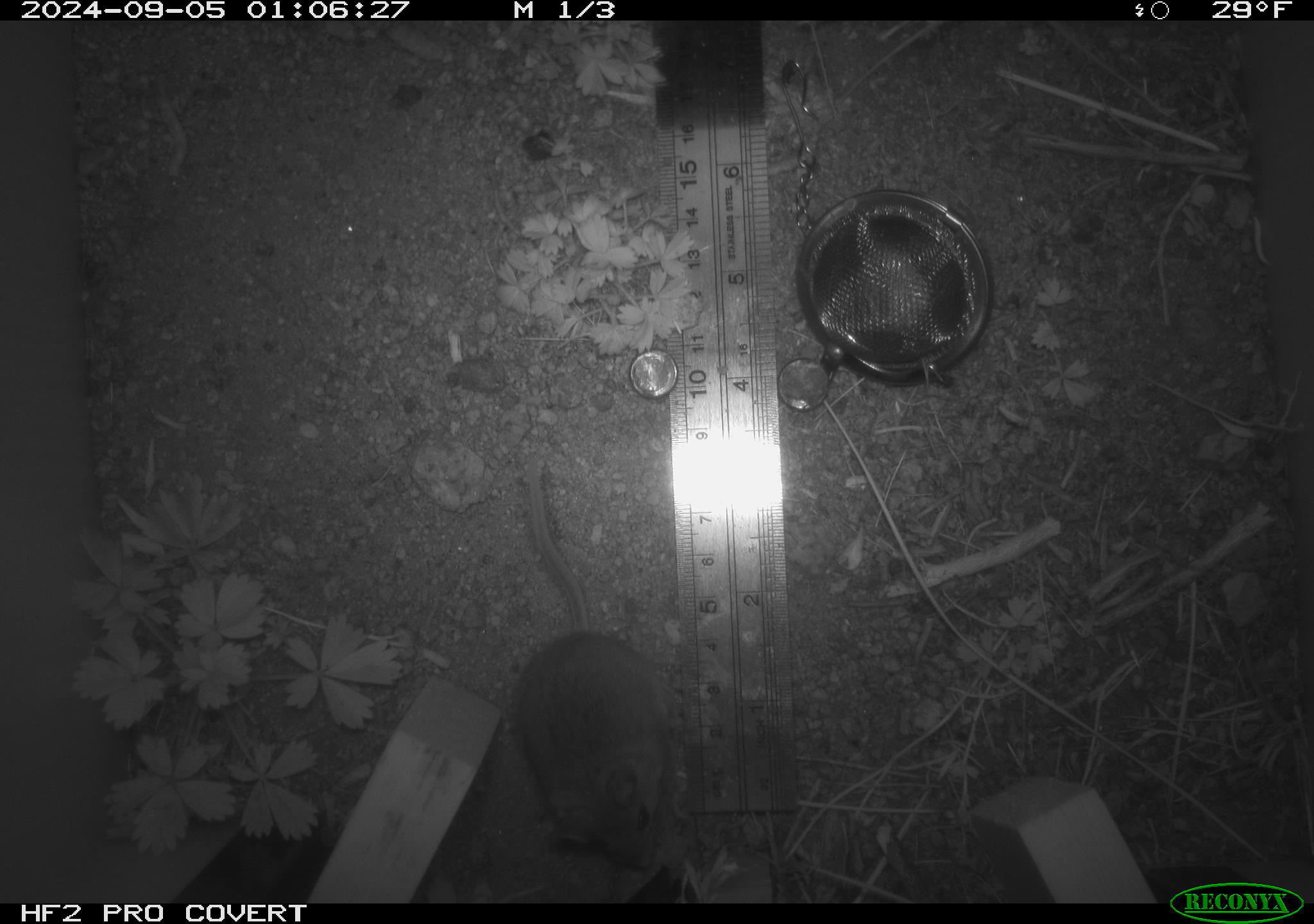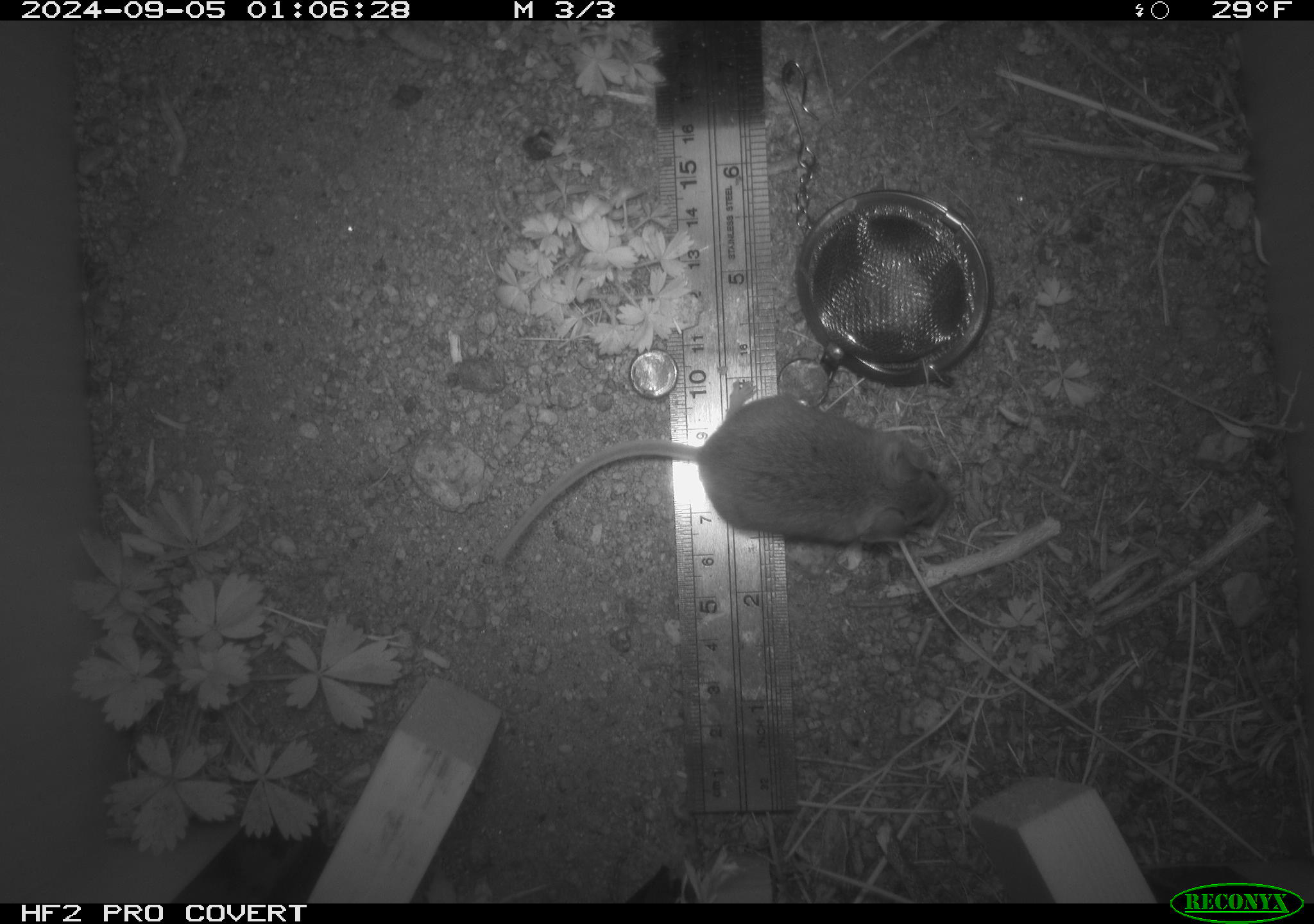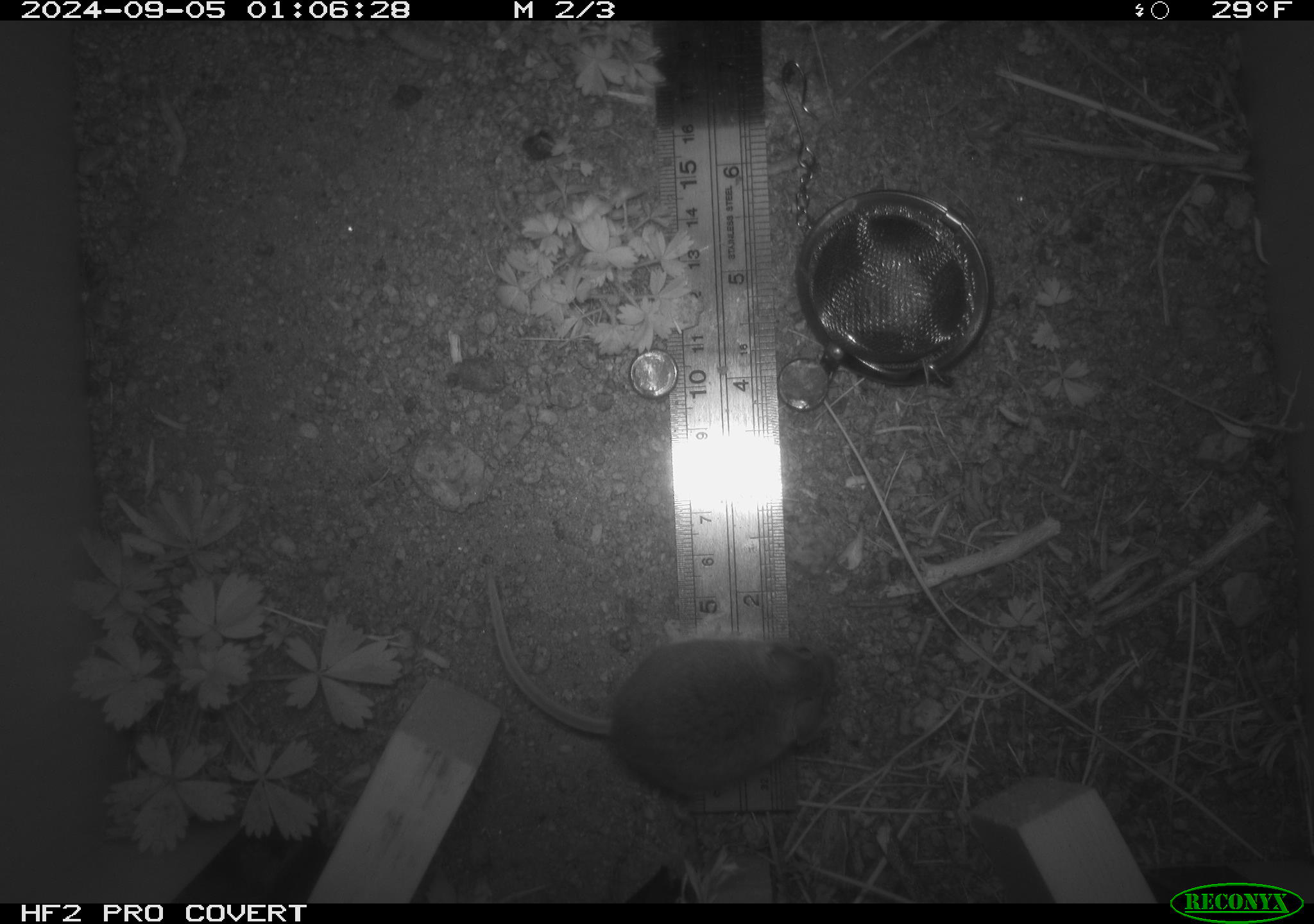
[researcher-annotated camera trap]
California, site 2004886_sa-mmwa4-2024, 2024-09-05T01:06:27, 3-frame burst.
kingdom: Animalia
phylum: Chordata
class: Mammalia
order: Rodentia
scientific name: Rodentia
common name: mouse species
Mouse species (Rodentia).